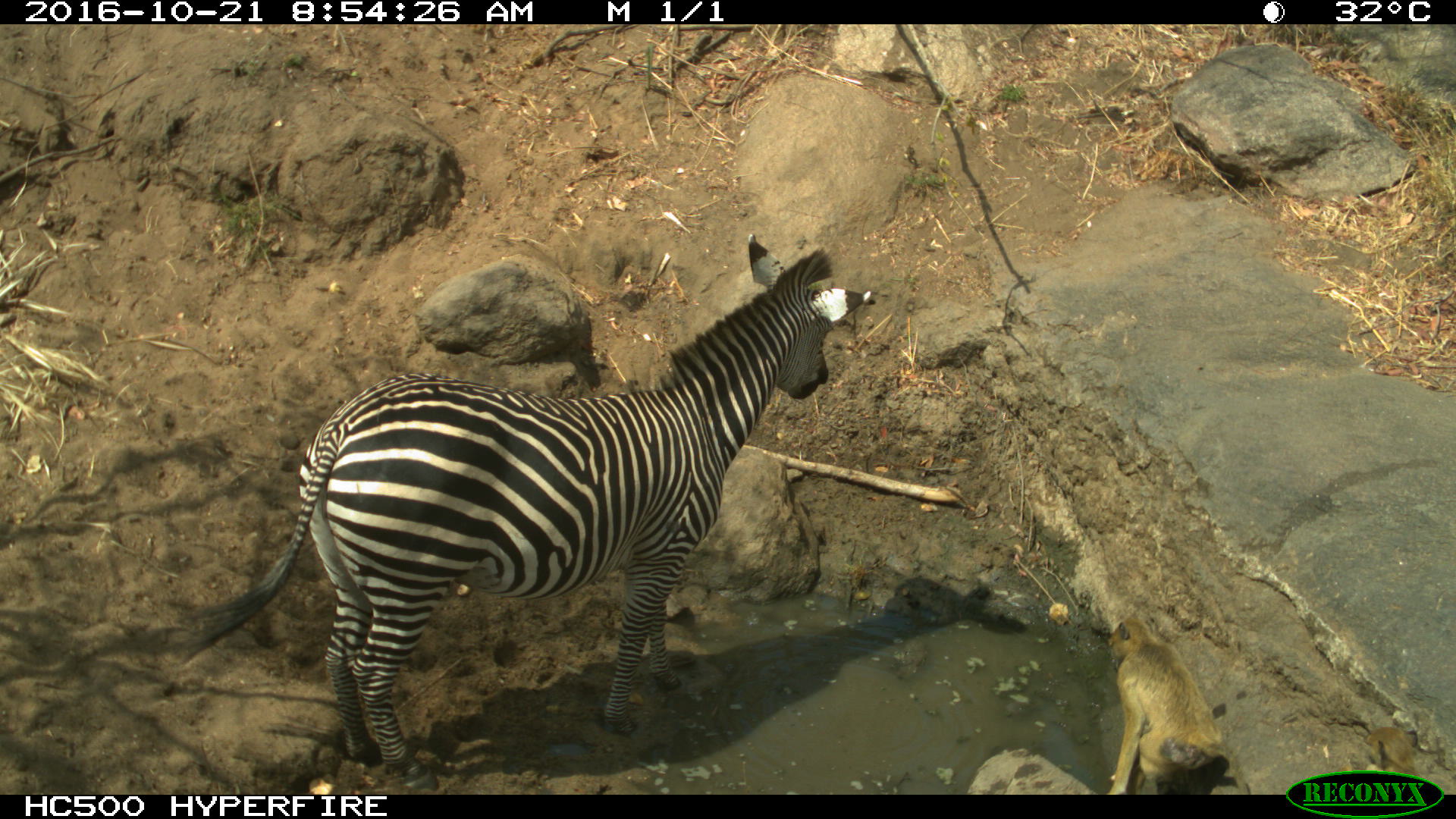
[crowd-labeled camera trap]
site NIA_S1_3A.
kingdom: Animalia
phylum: Chordata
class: Mammalia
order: Perissodactyla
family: Equidae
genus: Equus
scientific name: Equus quagga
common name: plains zebra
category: zebraplains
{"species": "zebraplains (plains zebra) (Equus quagga)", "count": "1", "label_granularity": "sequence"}